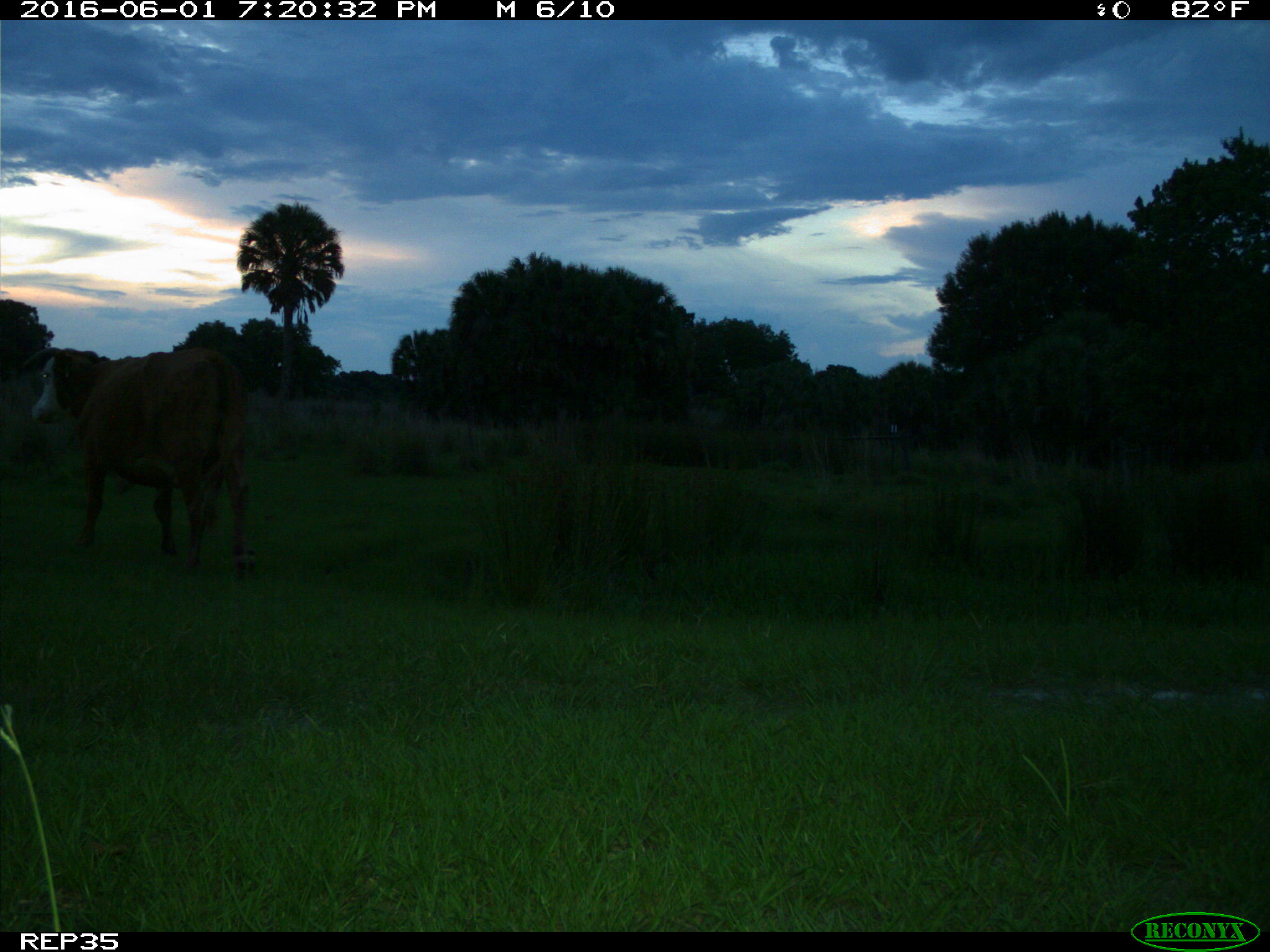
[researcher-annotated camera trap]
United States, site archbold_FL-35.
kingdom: Animalia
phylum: Chordata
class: Mammalia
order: Artiodactyla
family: Bovidae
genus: Bos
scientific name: Bos taurus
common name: domestic cow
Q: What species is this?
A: Bos taurus (domestic cow).